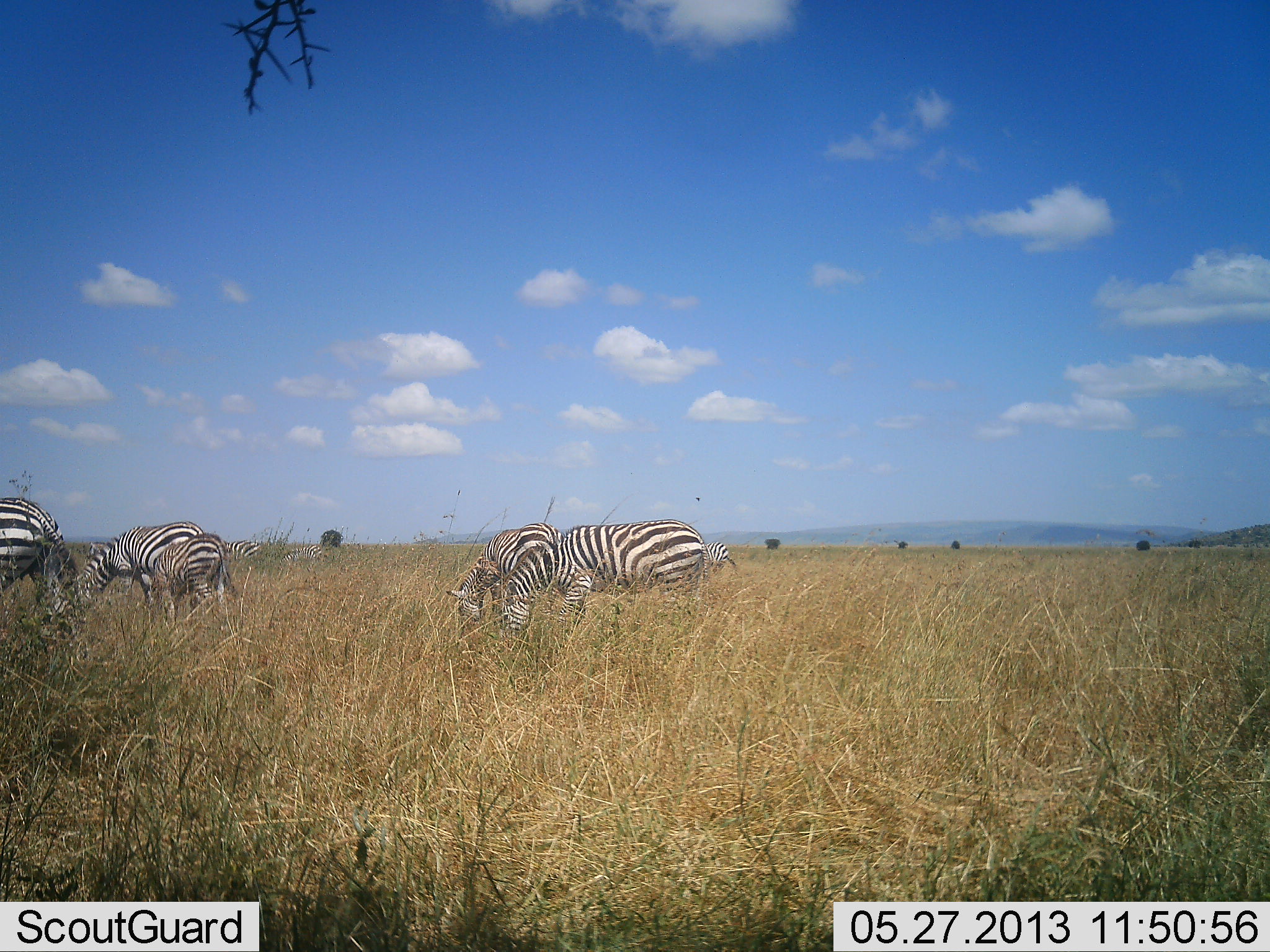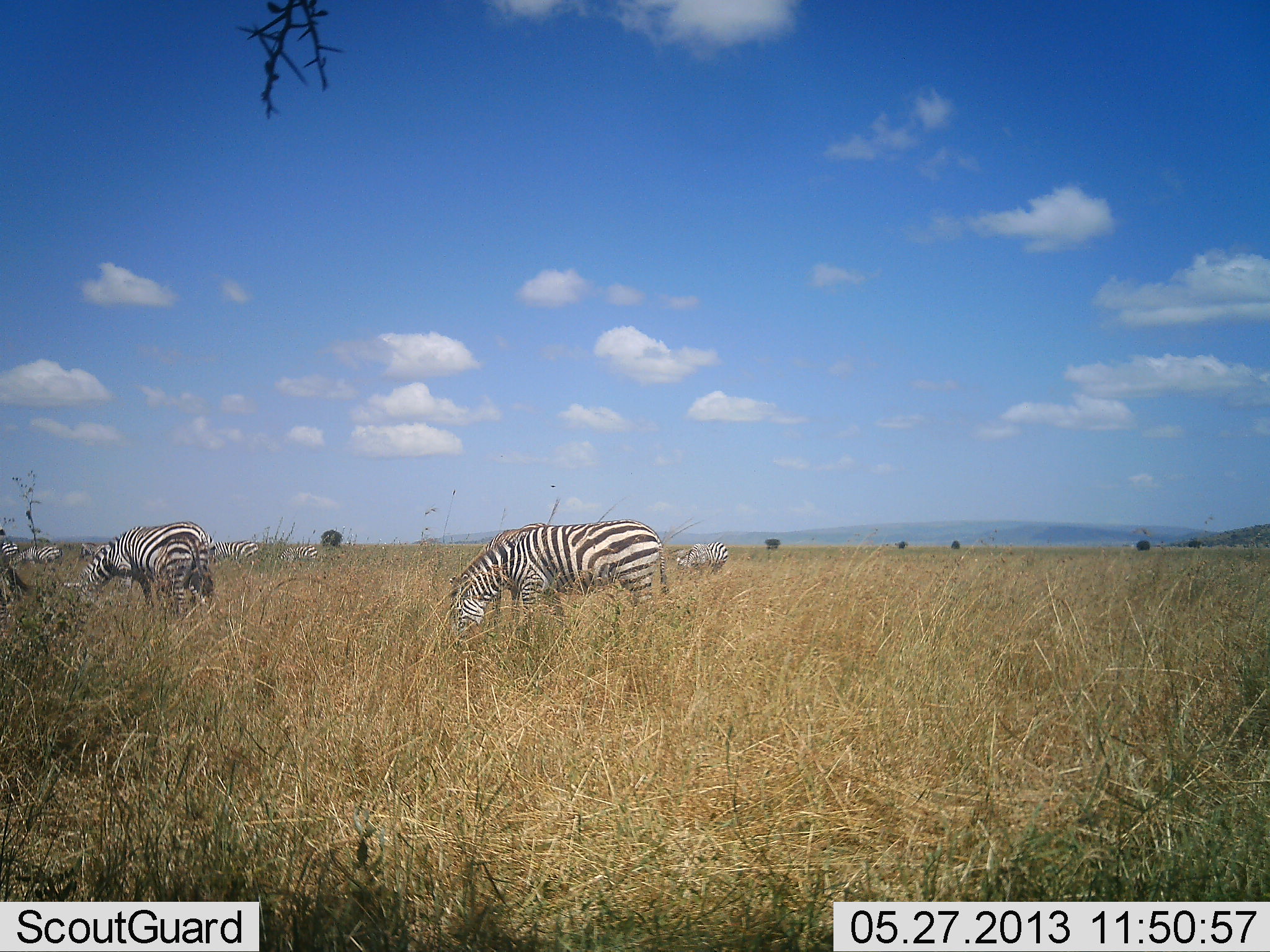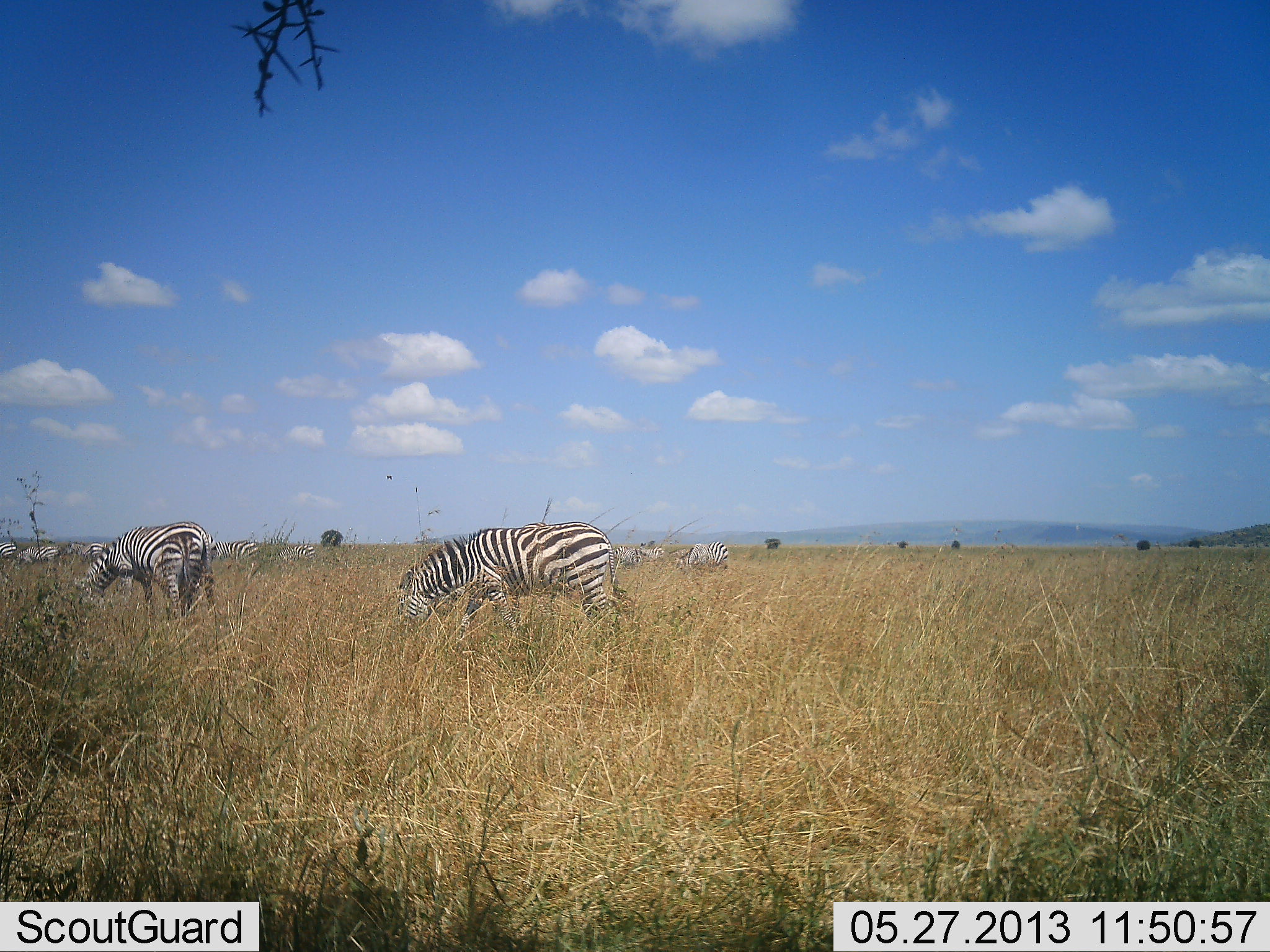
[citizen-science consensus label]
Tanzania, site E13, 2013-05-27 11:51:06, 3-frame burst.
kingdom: Animalia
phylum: Chordata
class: Mammalia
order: Perissodactyla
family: Equidae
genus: Equus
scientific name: Equus quagga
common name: plains zebra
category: zebra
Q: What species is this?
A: Zebra (plains zebra) (Equus quagga).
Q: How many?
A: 9.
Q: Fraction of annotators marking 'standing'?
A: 40%.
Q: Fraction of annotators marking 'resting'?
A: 0%.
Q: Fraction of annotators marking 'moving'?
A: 30%.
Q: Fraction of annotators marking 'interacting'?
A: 0%.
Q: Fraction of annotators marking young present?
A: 20%.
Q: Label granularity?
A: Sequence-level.